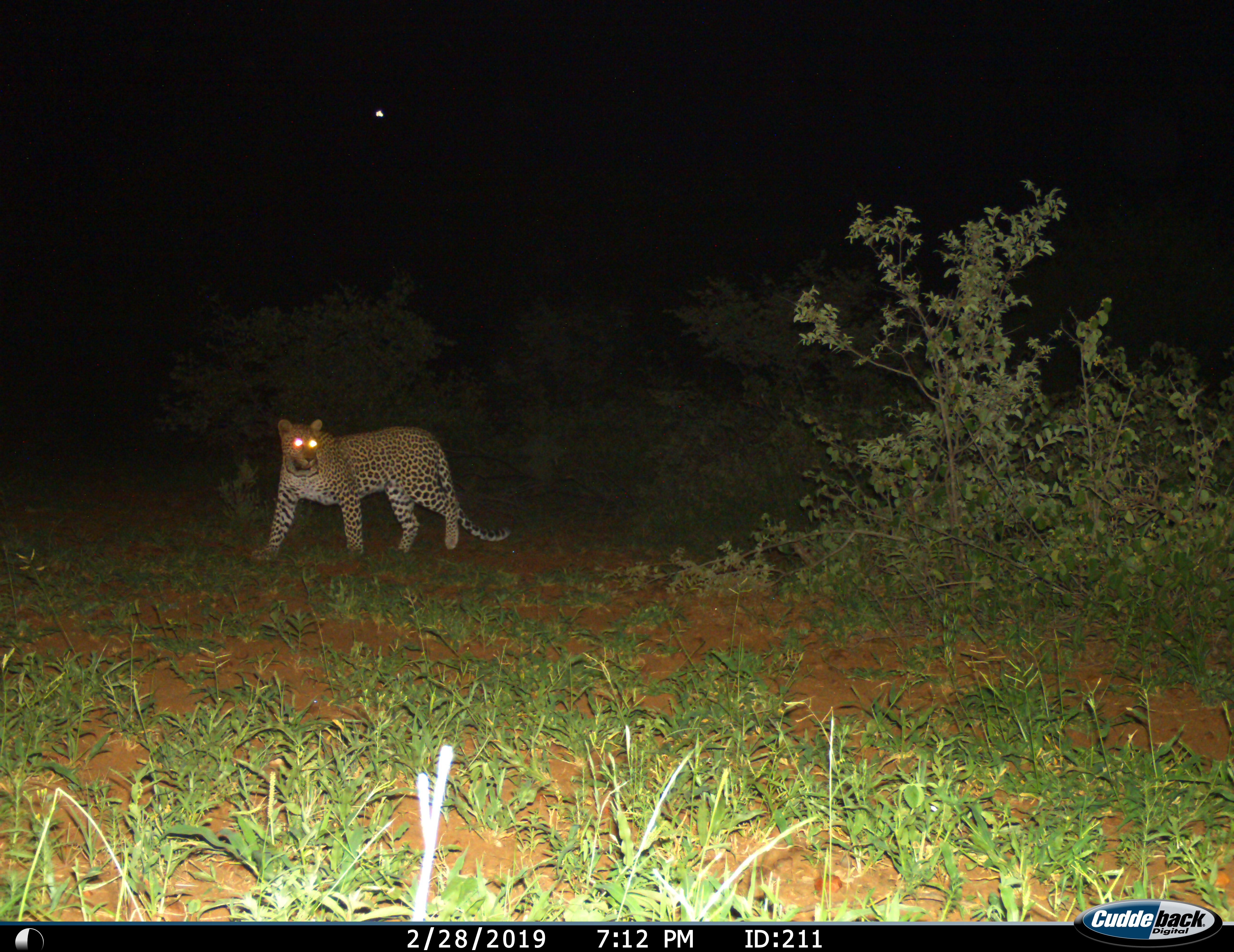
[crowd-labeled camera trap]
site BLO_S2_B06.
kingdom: Animalia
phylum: Chordata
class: Mammalia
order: Carnivora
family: Felidae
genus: Panthera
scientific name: Panthera pardus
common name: leopard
Leopard (Panthera pardus), count 1. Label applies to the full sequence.